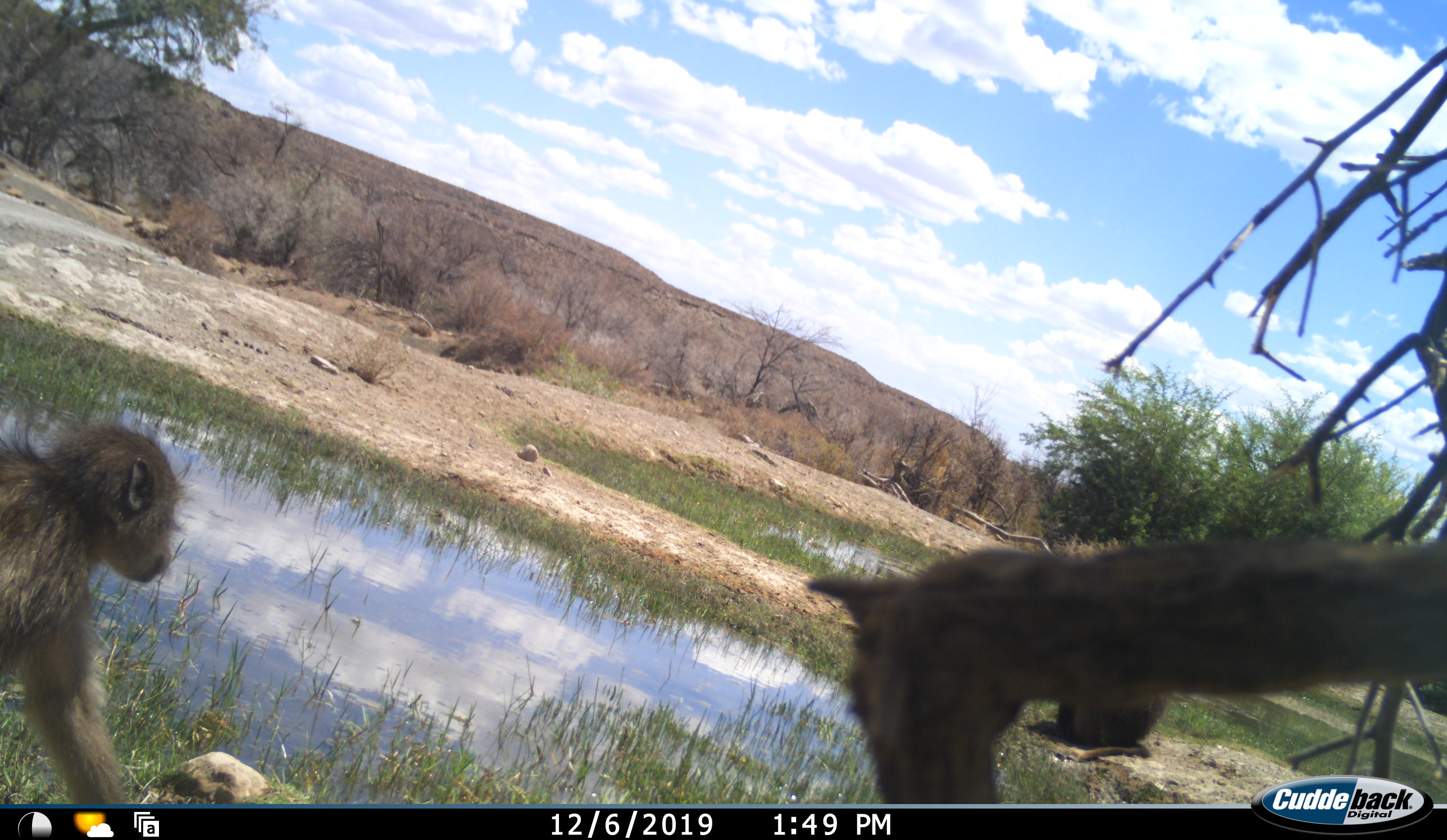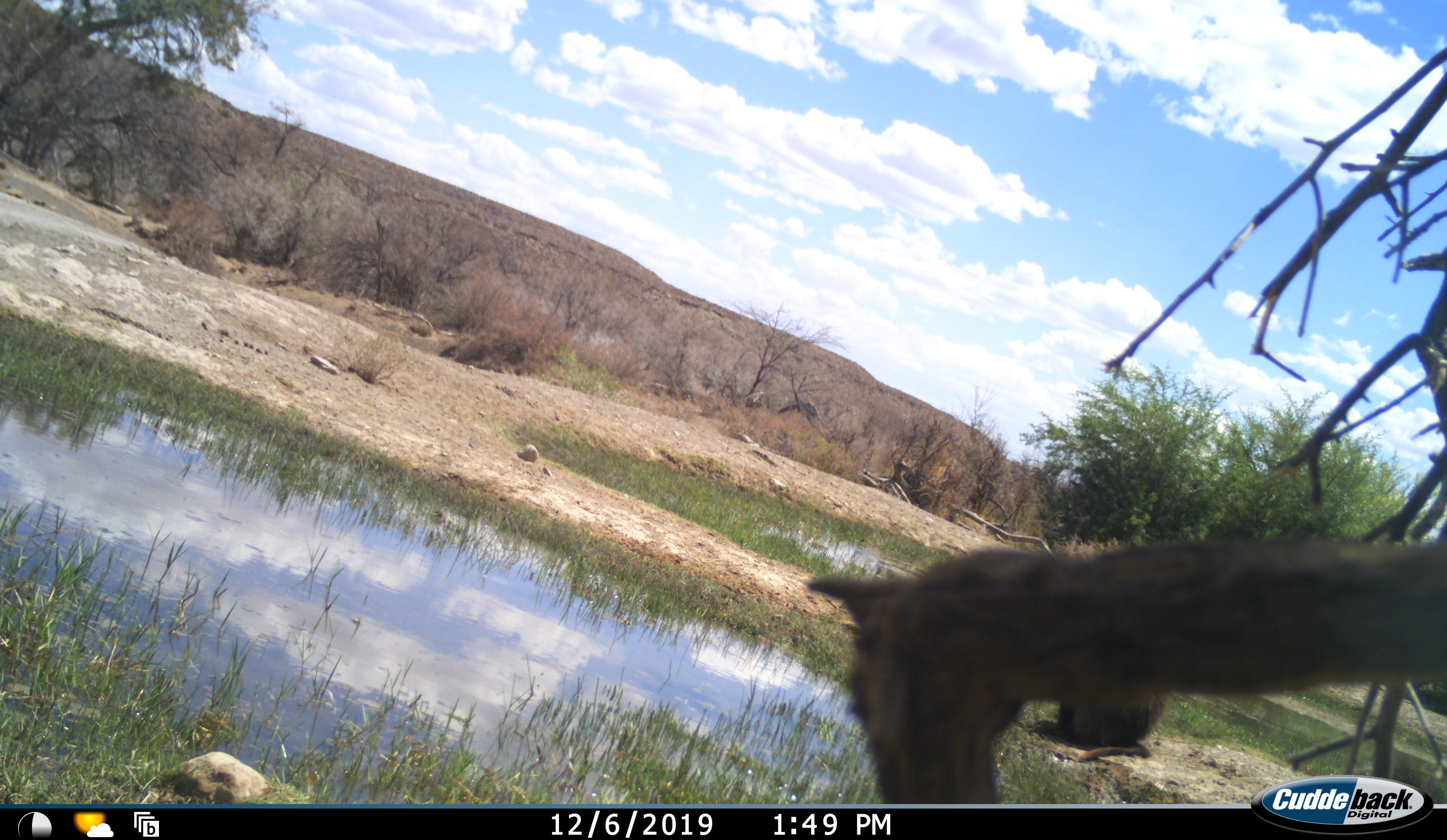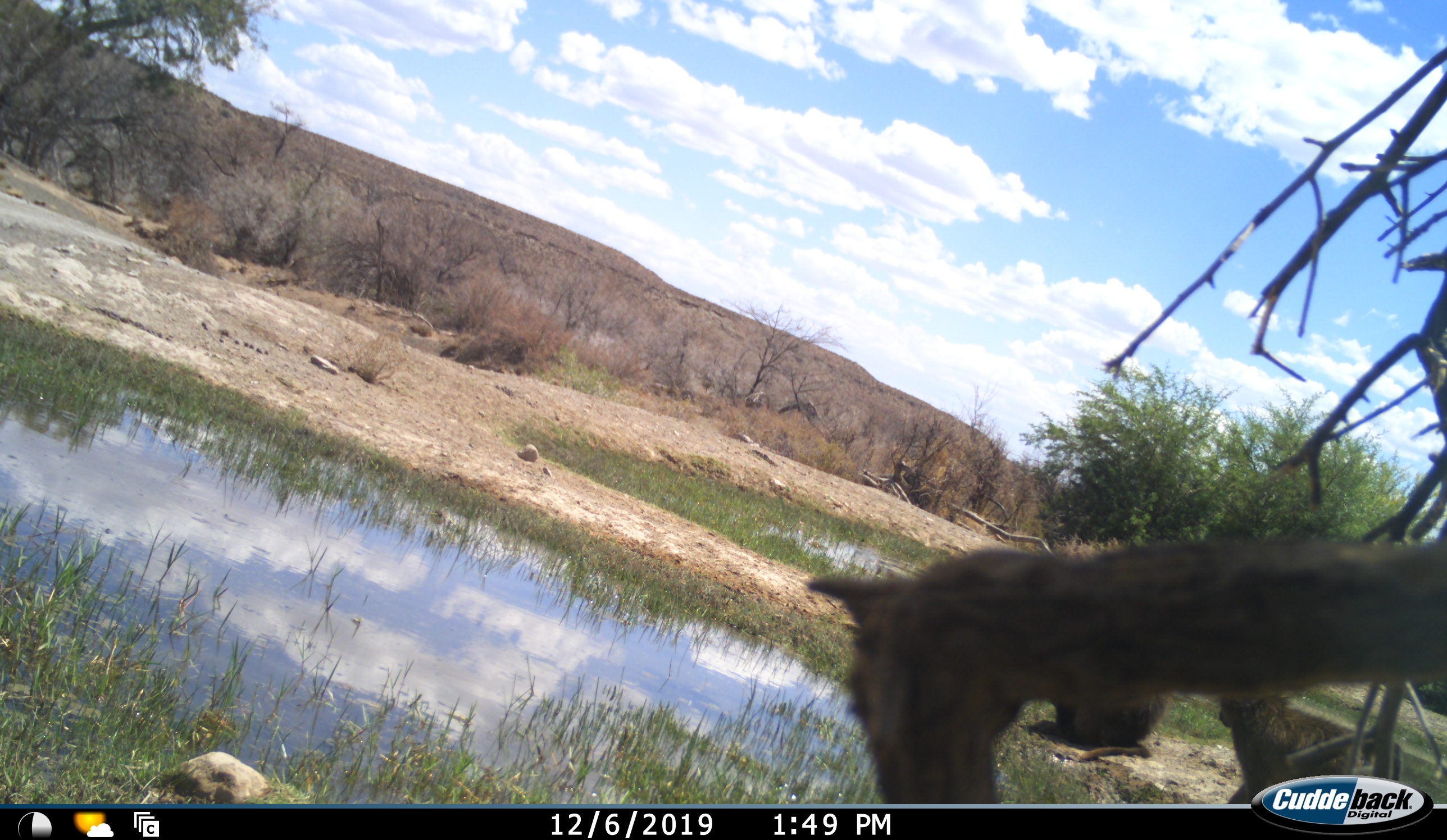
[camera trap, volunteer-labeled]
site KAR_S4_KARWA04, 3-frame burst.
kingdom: Animalia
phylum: Chordata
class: Mammalia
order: Primates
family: Cercopithecidae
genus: Papio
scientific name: Papio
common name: baboon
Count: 2.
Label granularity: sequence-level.